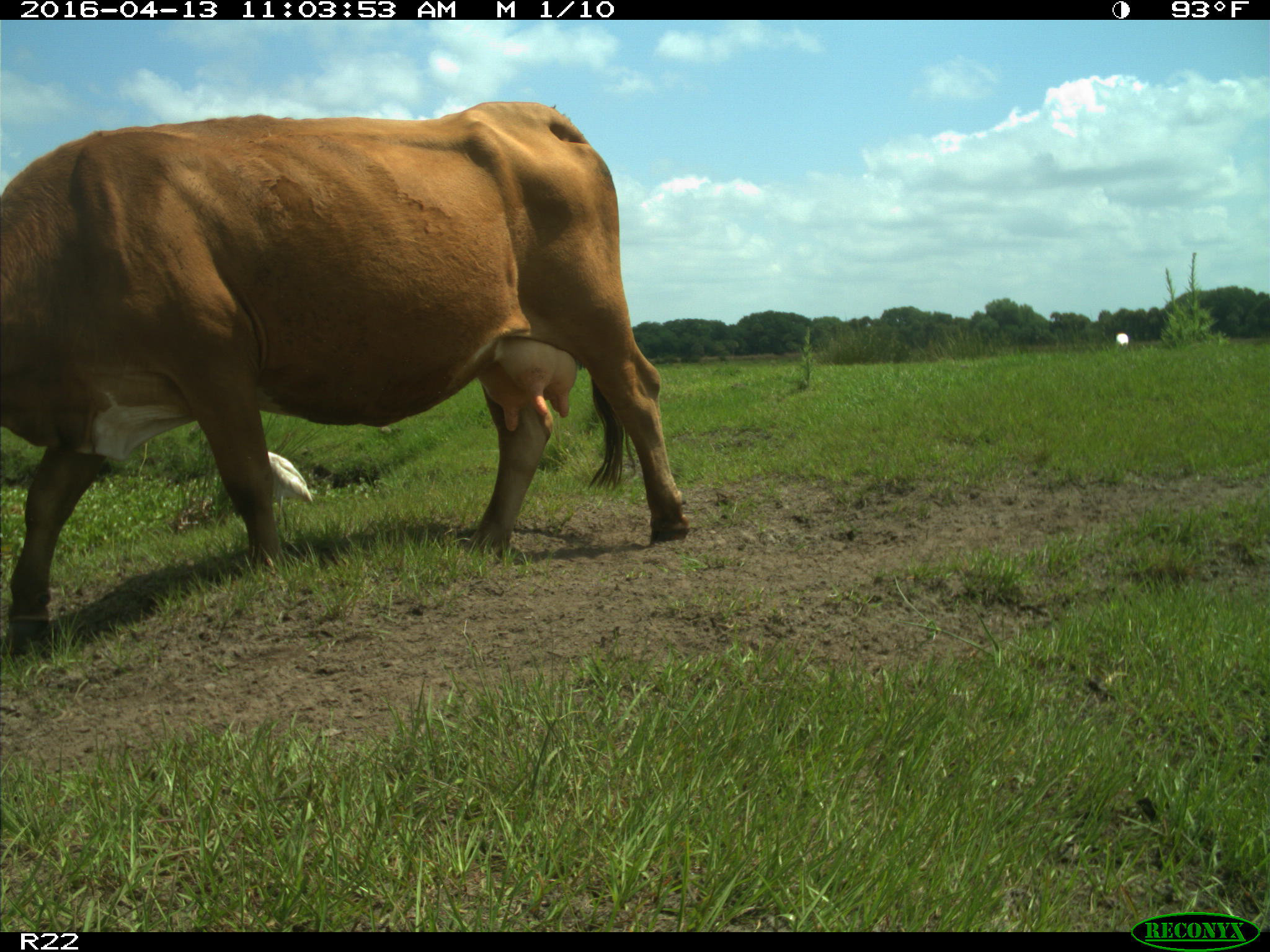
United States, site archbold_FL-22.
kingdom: Animalia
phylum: Chordata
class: Mammalia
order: Artiodactyla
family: Bovidae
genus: Bos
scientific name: Bos taurus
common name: domestic cow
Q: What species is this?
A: Bos taurus (domestic cow).